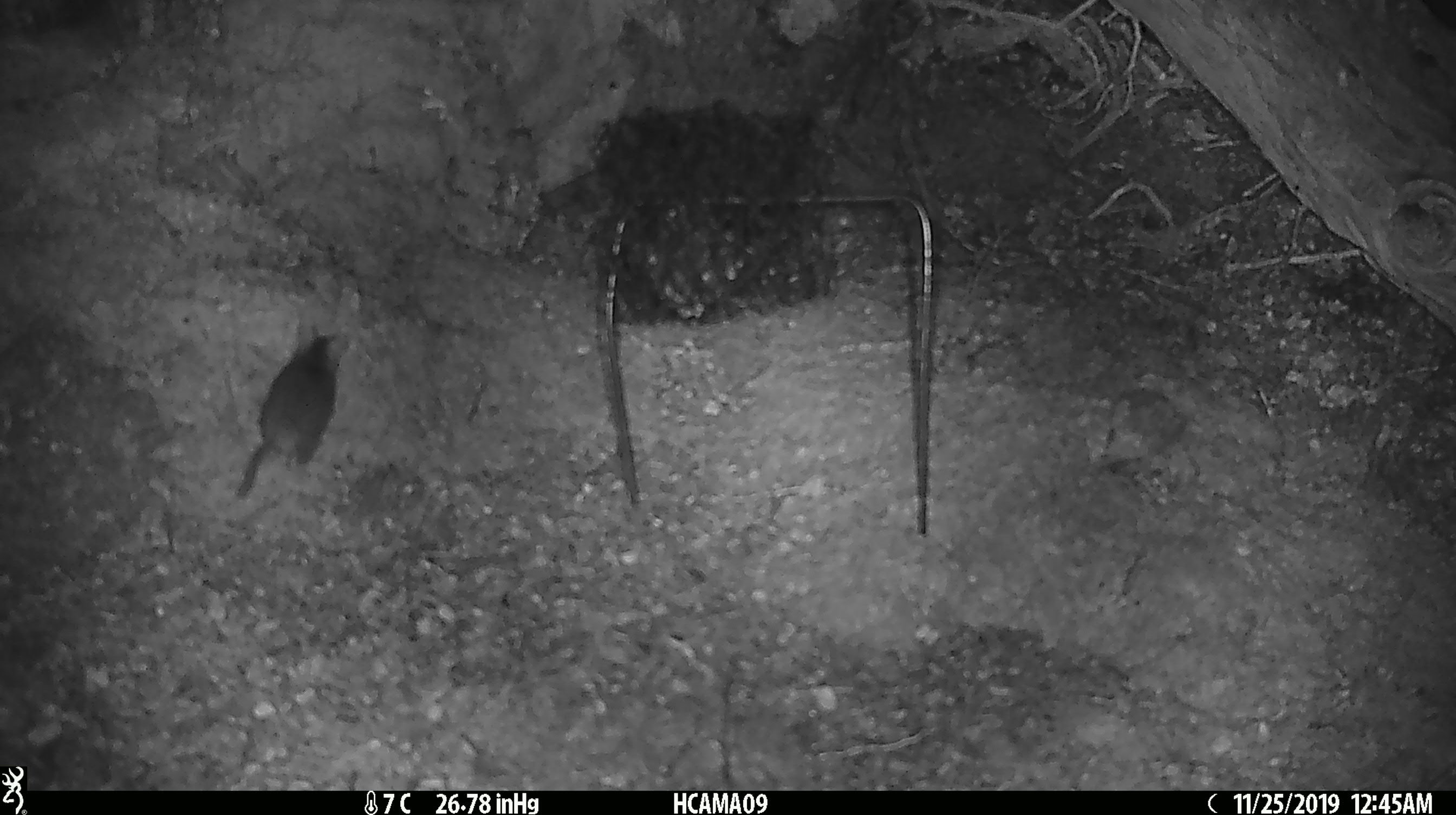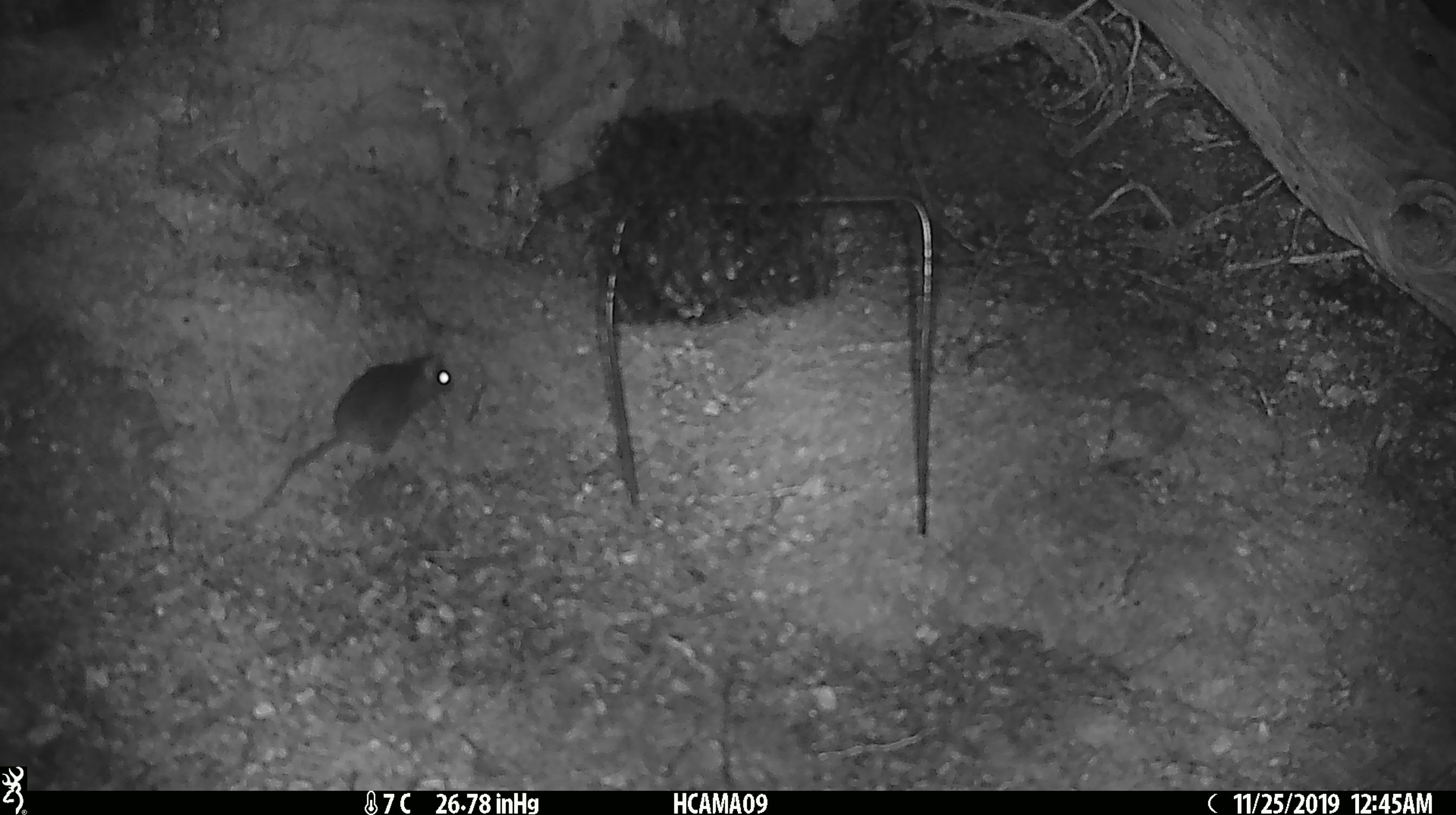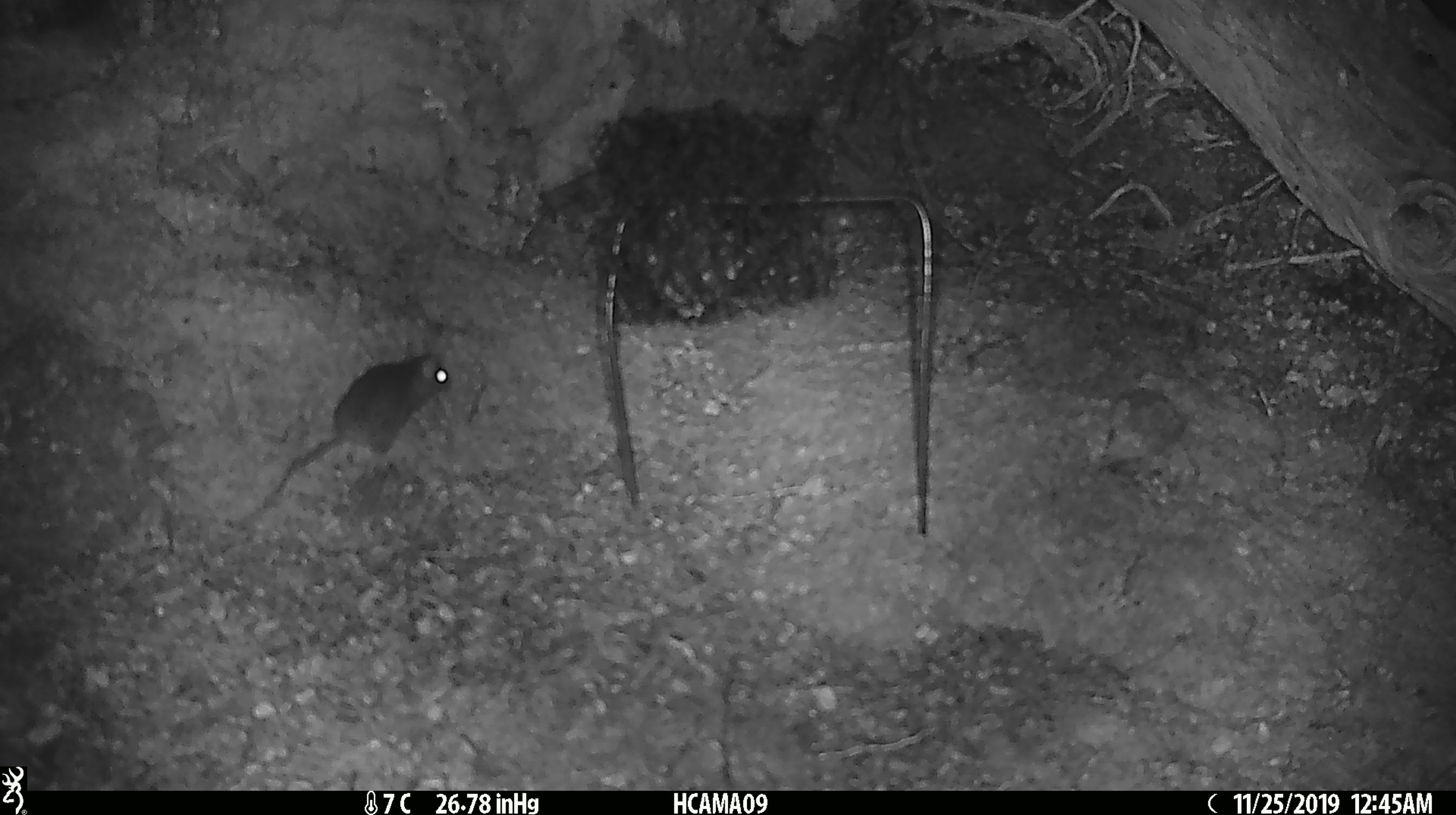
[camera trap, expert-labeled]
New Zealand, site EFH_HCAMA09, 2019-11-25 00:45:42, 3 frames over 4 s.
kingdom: Animalia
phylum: Chordata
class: Mammalia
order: Rodentia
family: Muridae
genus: Mus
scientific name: Mus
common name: mouse